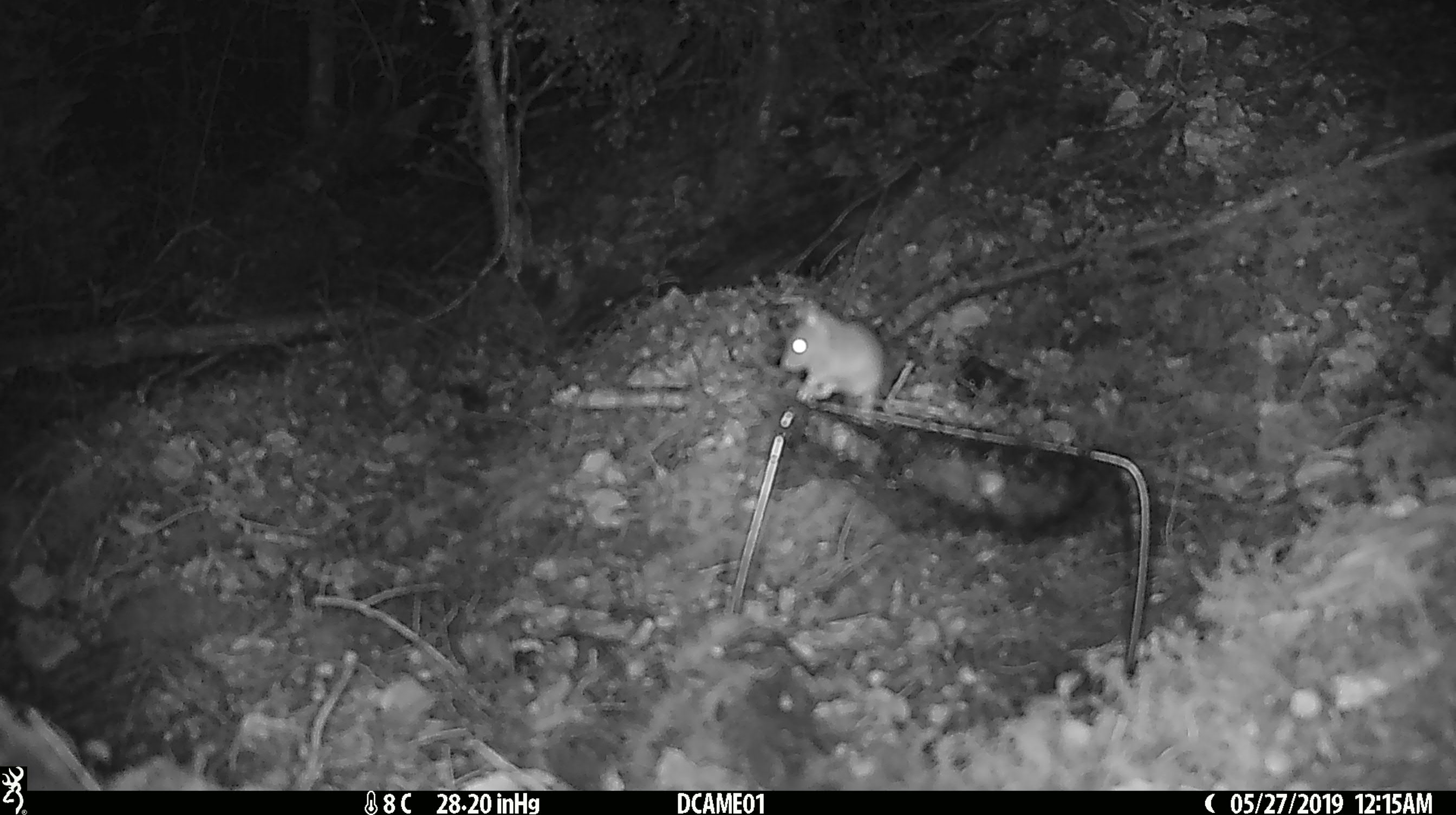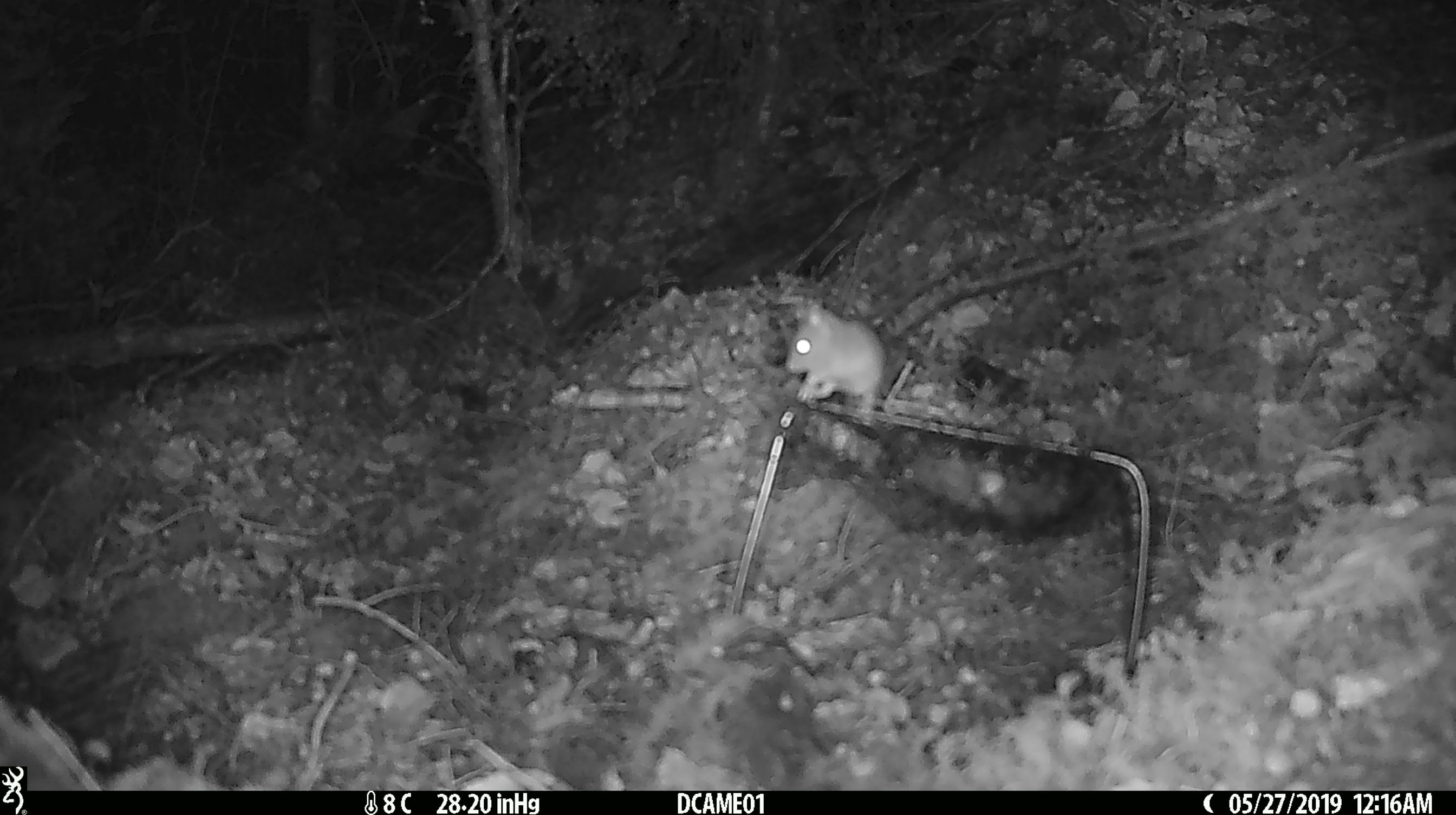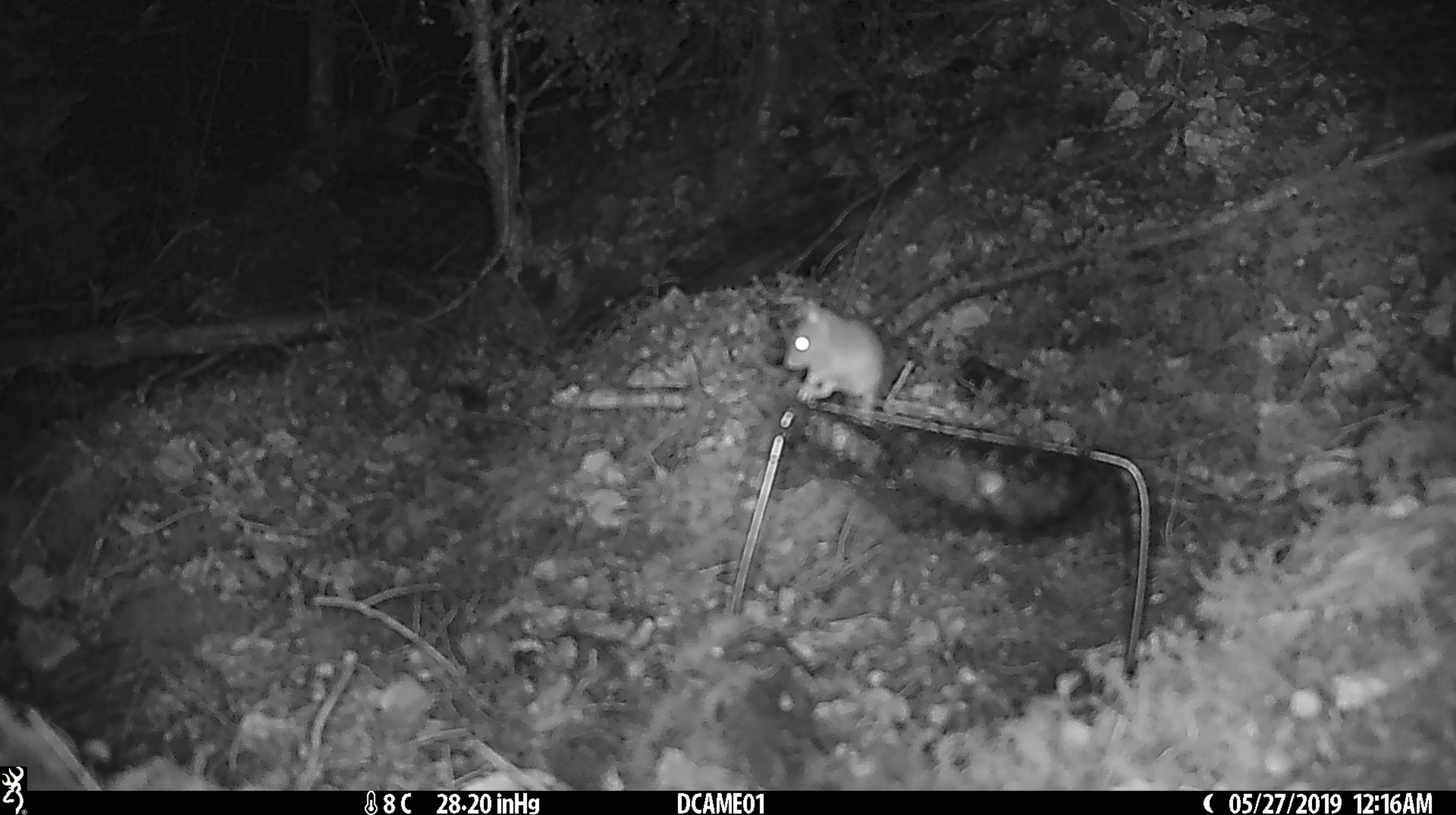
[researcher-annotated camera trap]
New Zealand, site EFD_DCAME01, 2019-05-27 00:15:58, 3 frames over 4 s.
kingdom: Animalia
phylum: Chordata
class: Mammalia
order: Rodentia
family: Muridae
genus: Mus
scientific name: Mus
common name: mouse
Mouse (Mus).